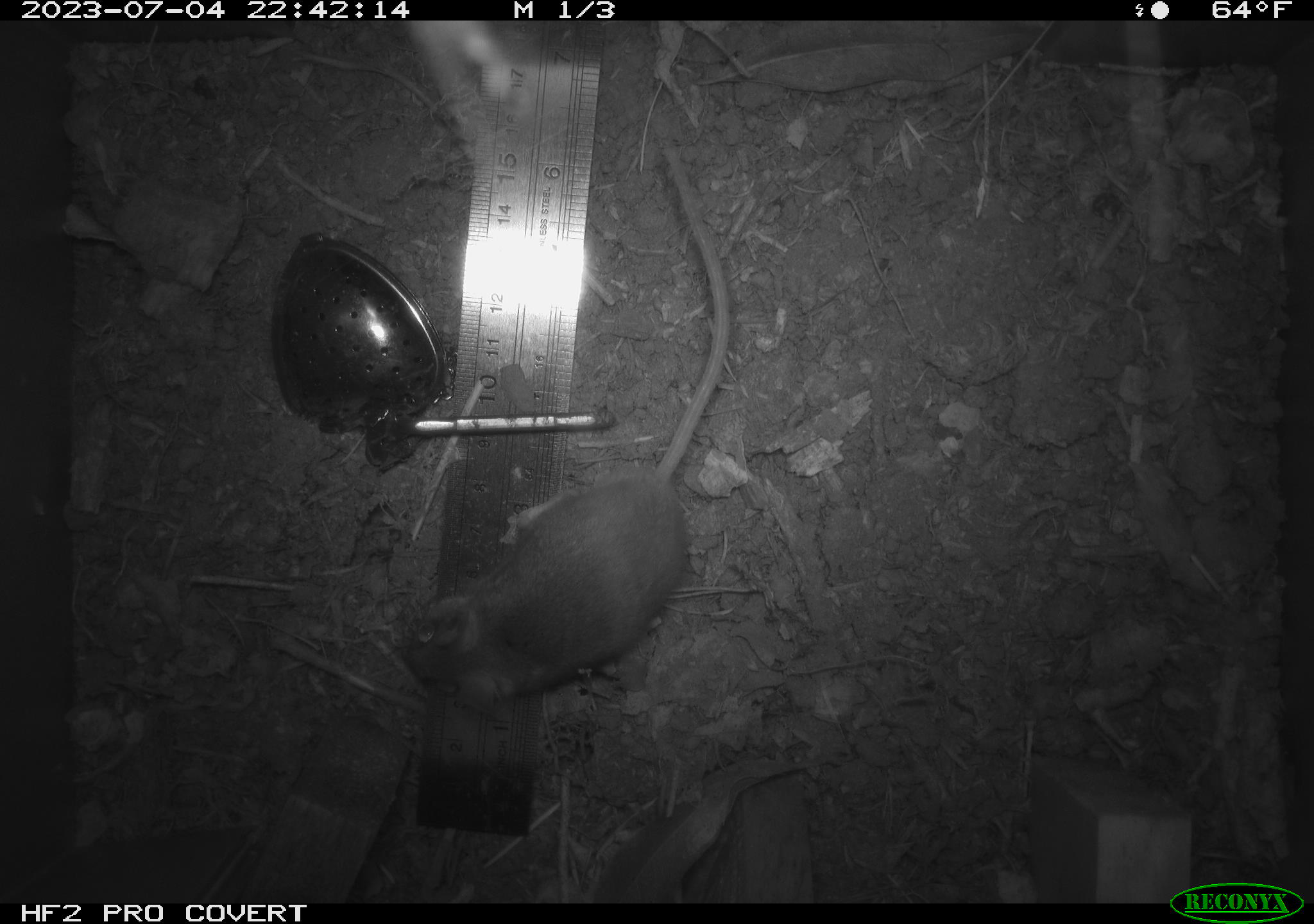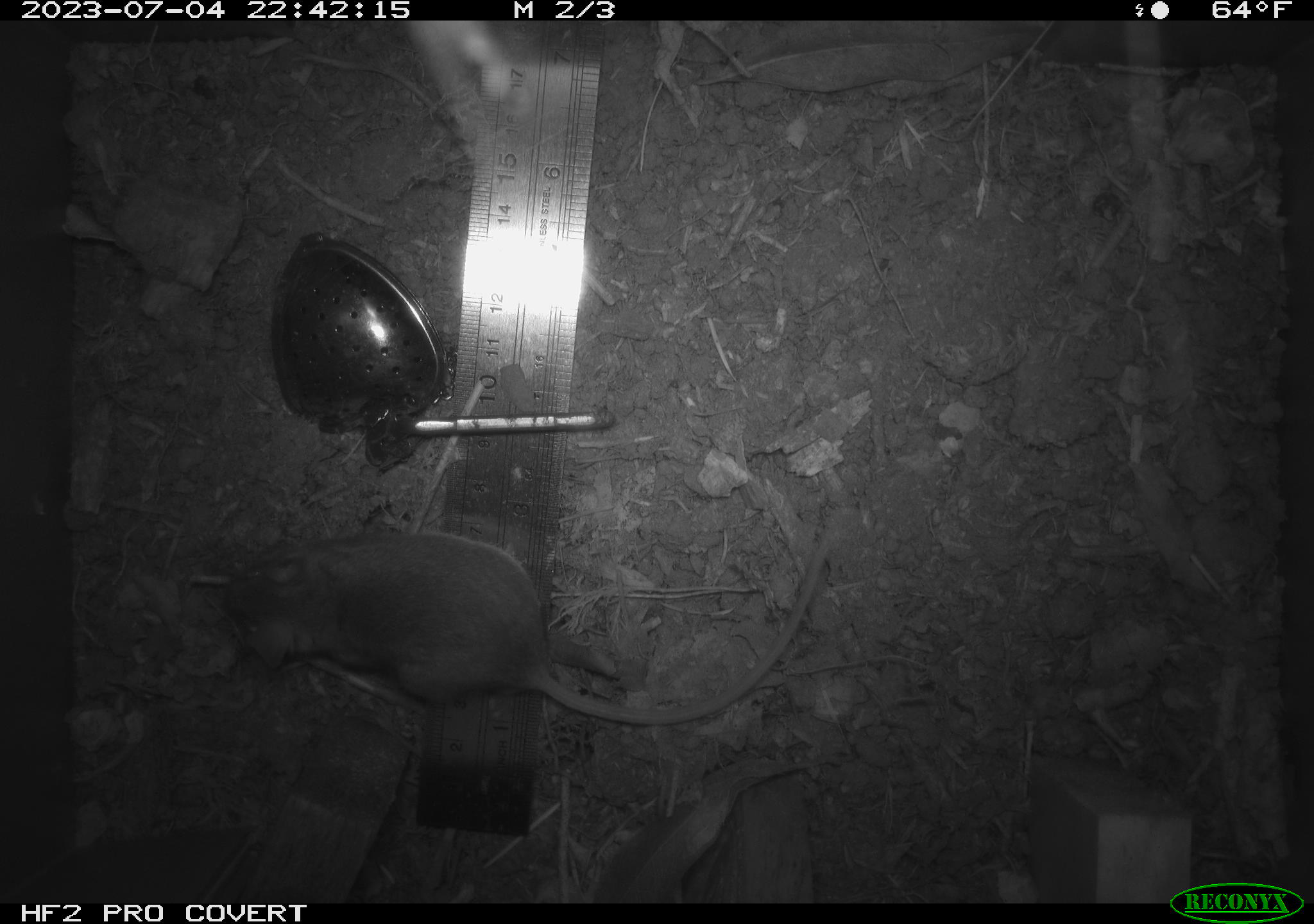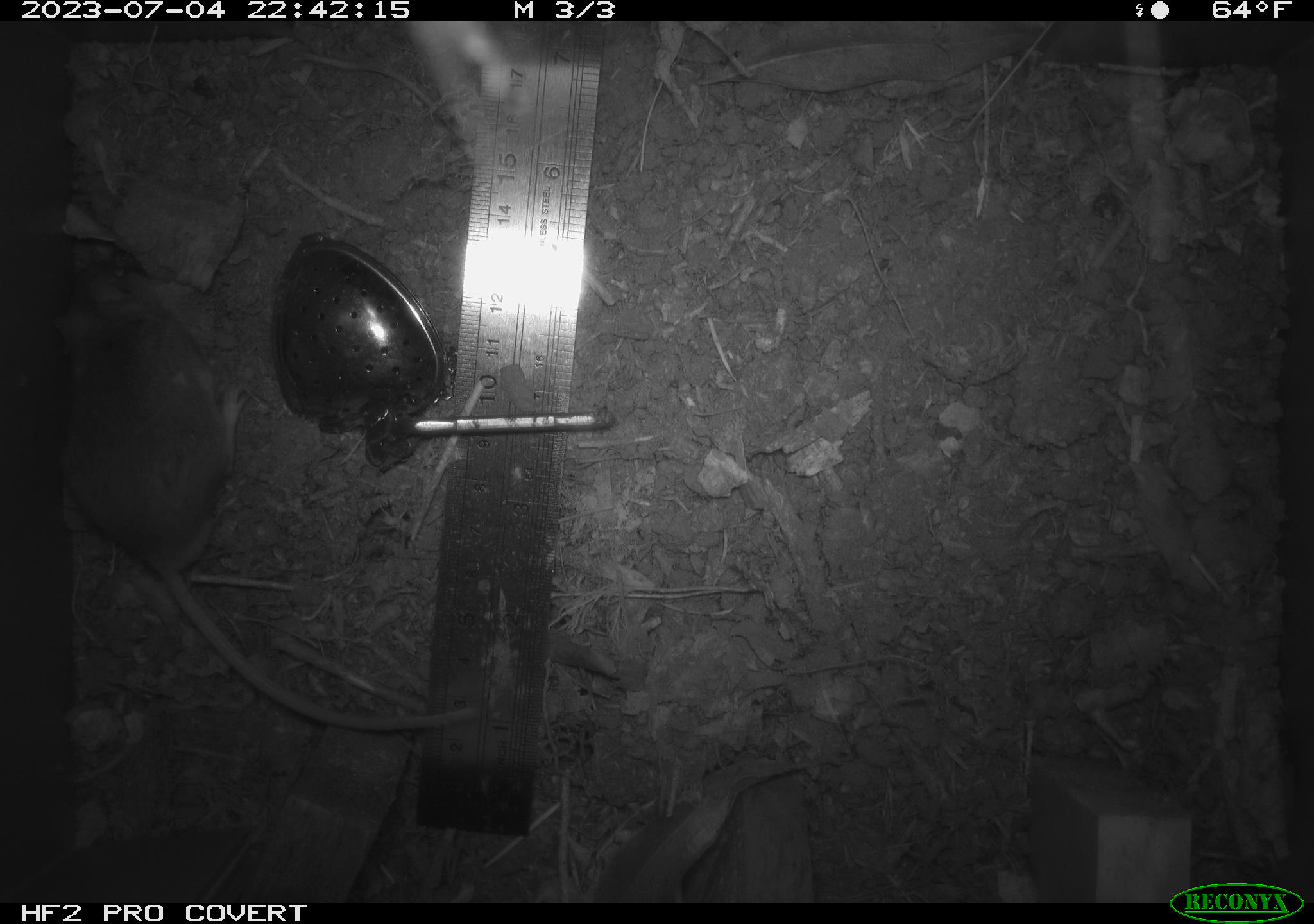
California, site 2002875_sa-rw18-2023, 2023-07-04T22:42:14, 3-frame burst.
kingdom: Animalia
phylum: Chordata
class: Mammalia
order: Rodentia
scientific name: Rodentia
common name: mouse species